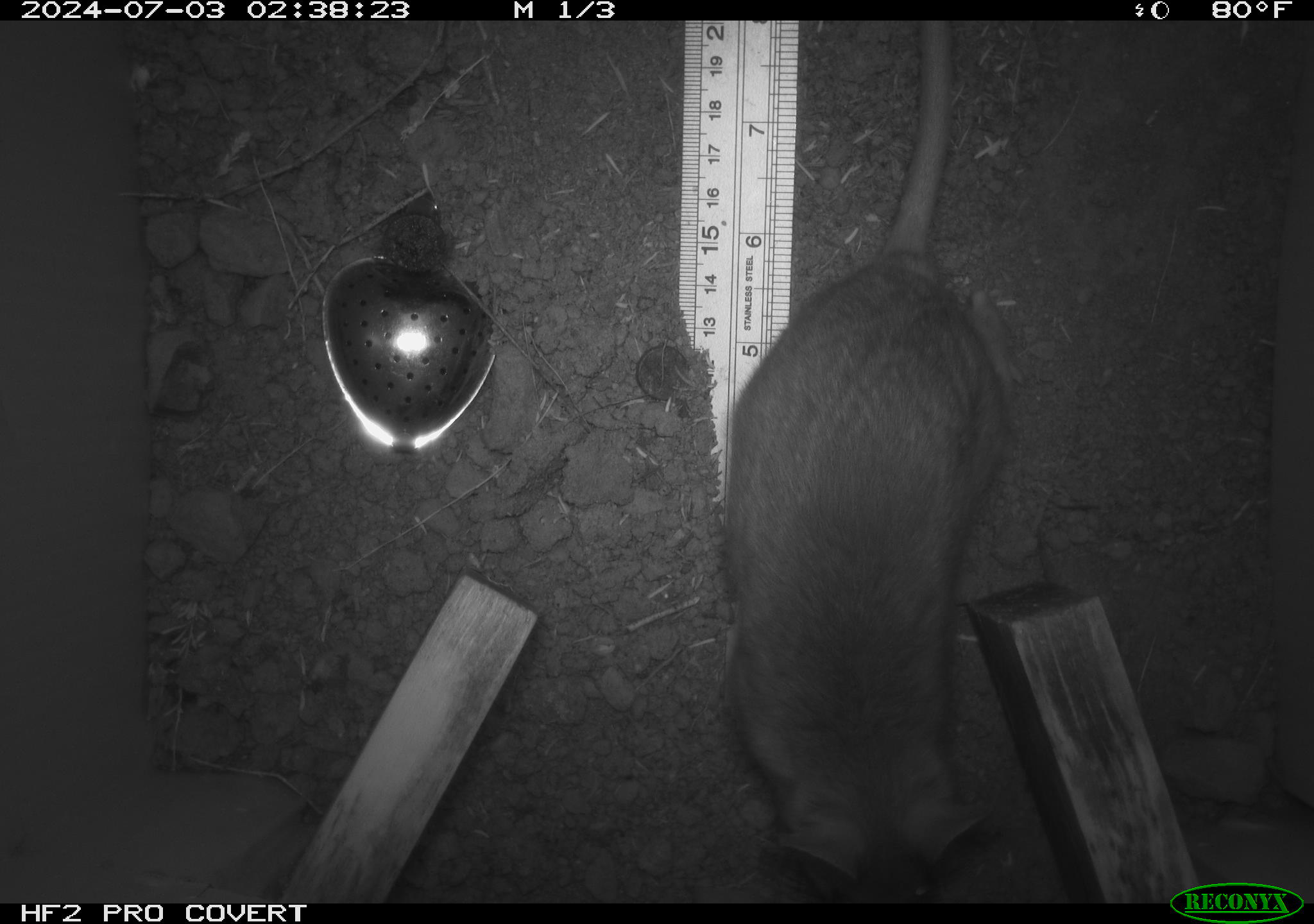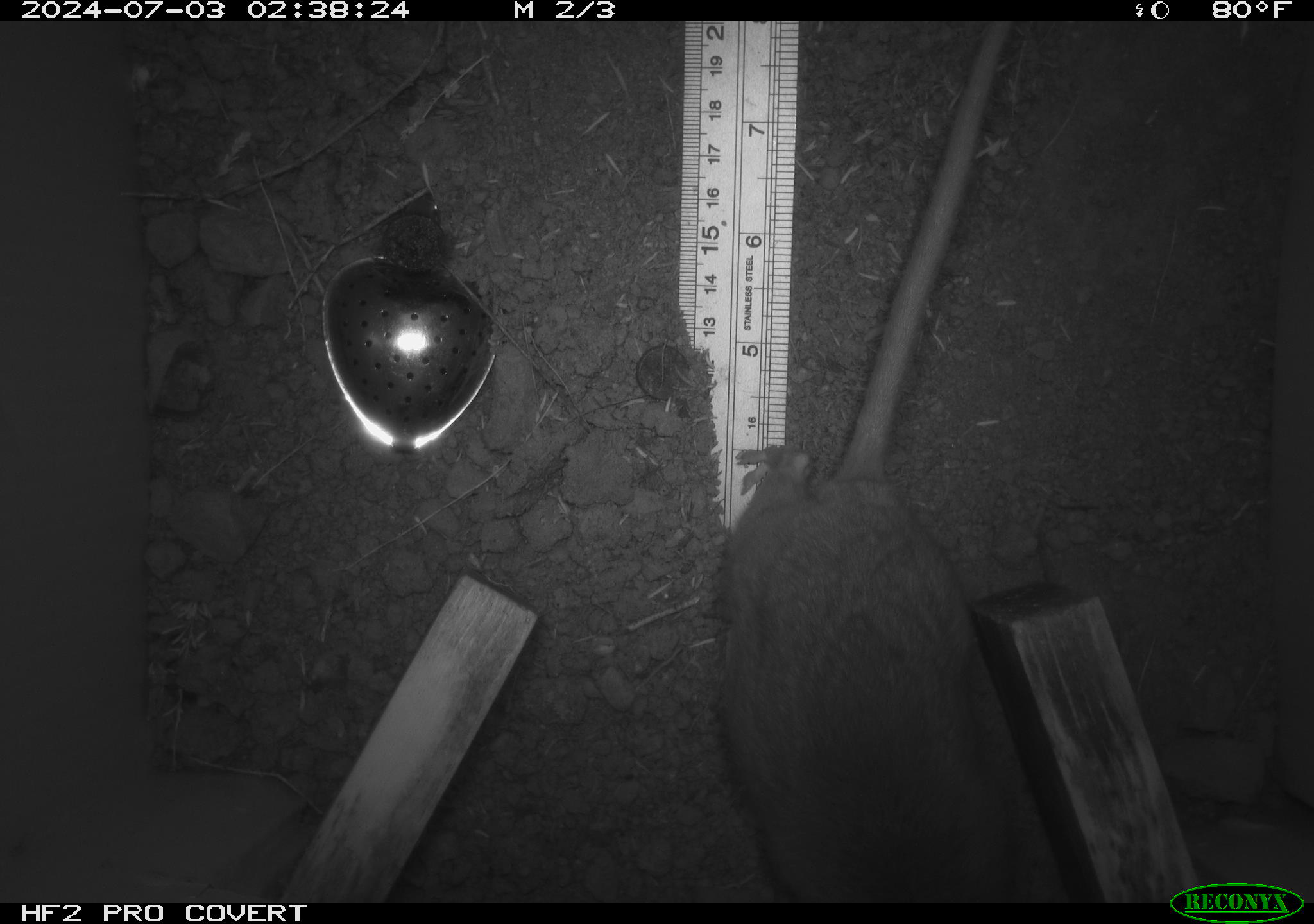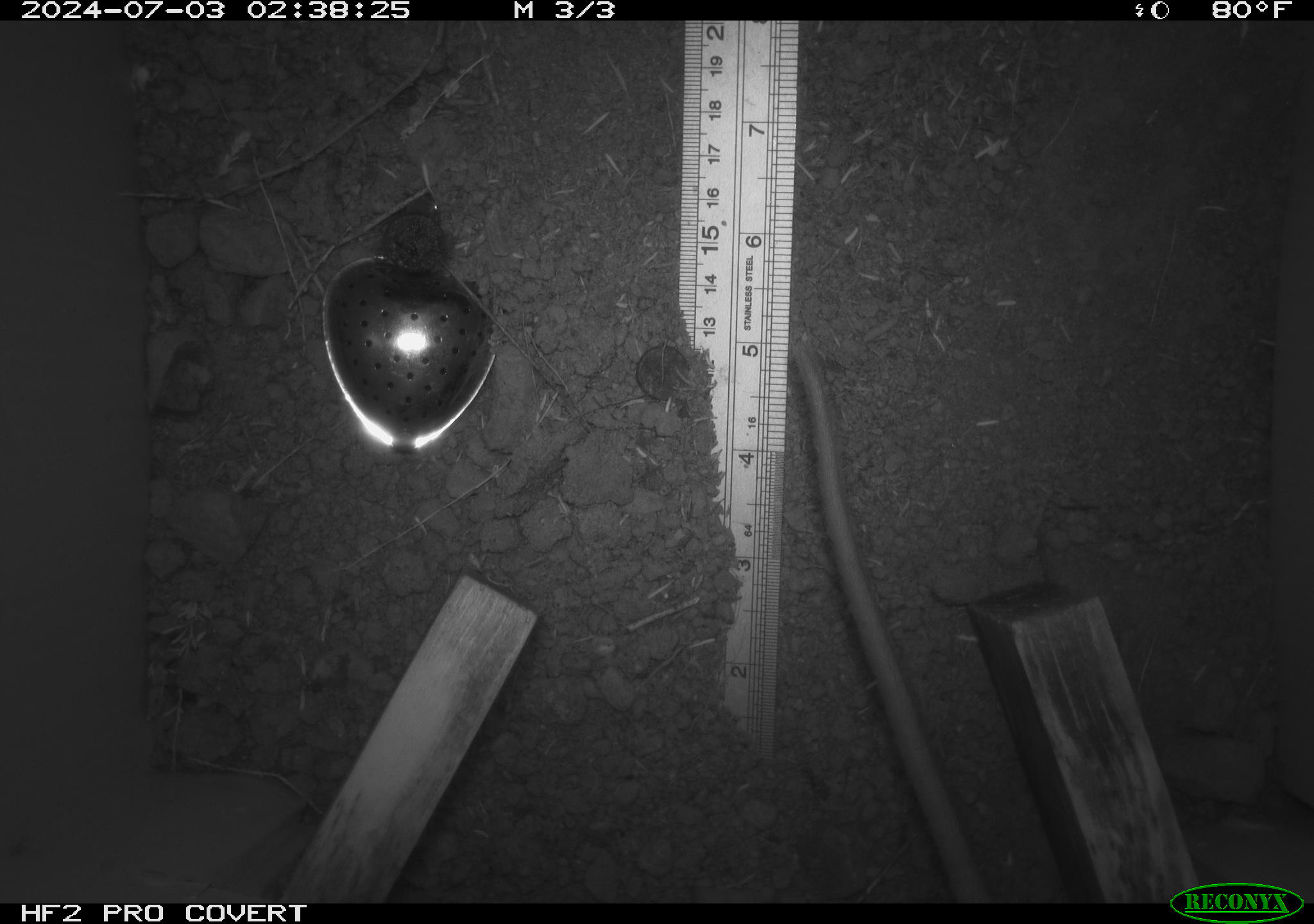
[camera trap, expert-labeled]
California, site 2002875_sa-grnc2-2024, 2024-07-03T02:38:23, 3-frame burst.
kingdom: Animalia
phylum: Chordata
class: Mammalia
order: Rodentia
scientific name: Rodentia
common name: rodent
Rodent (Rodentia).